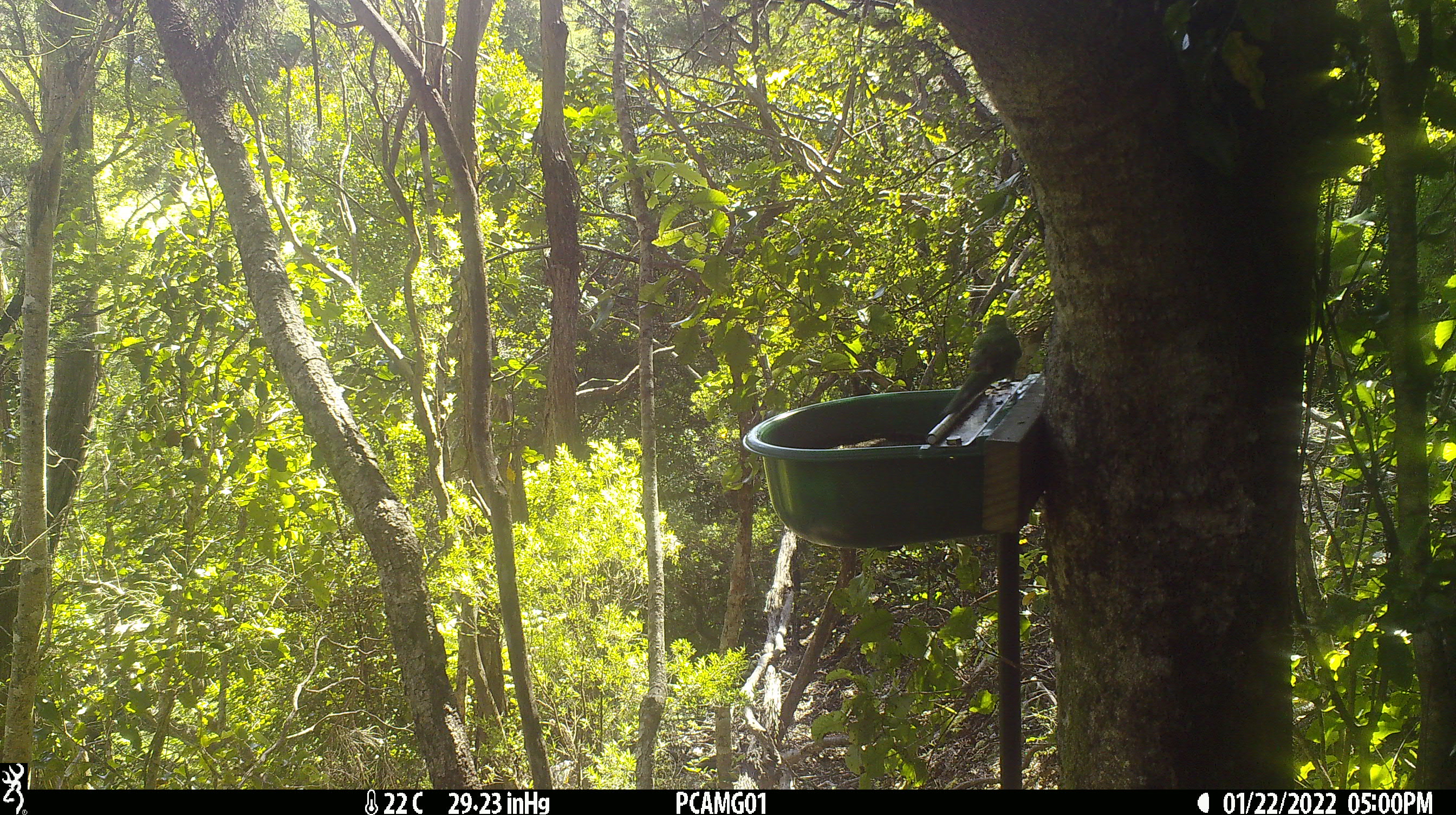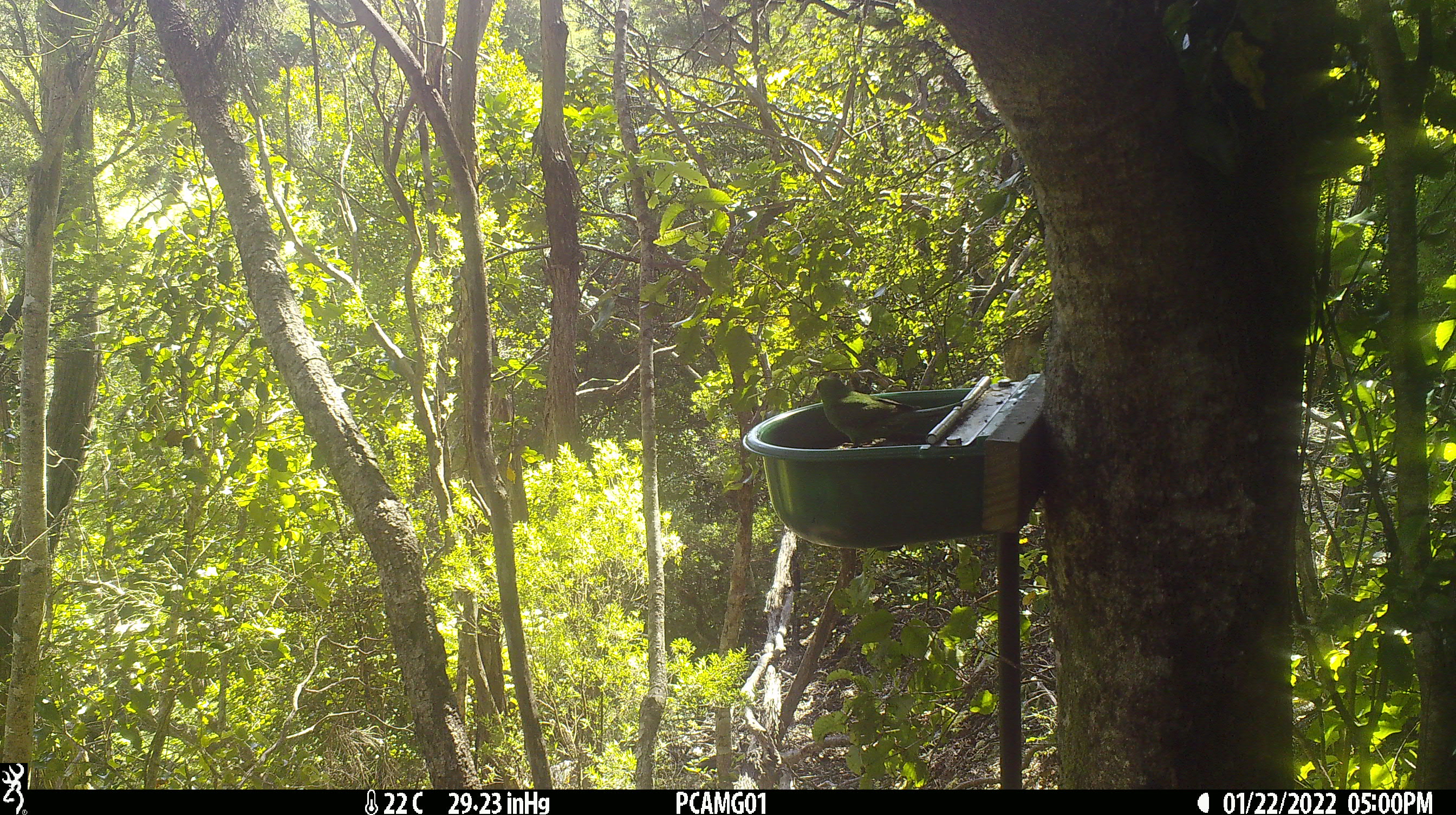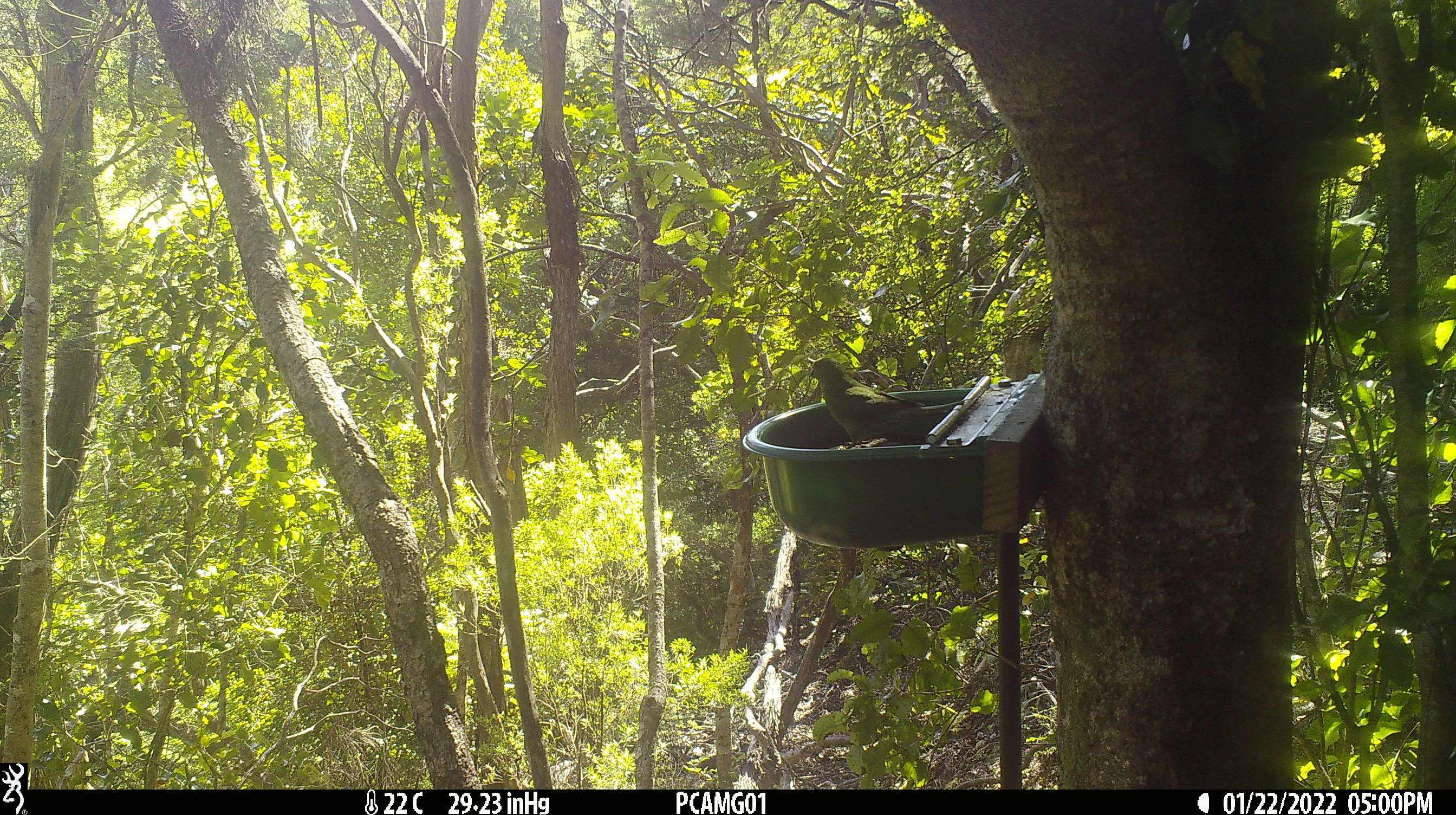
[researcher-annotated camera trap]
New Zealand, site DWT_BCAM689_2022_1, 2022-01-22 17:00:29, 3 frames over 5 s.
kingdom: Animalia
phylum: Chordata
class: Aves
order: Psittaciformes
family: Psittaculidae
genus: Cyanoramphus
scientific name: Cyanoramphus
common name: parakeet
Parakeet (Cyanoramphus).